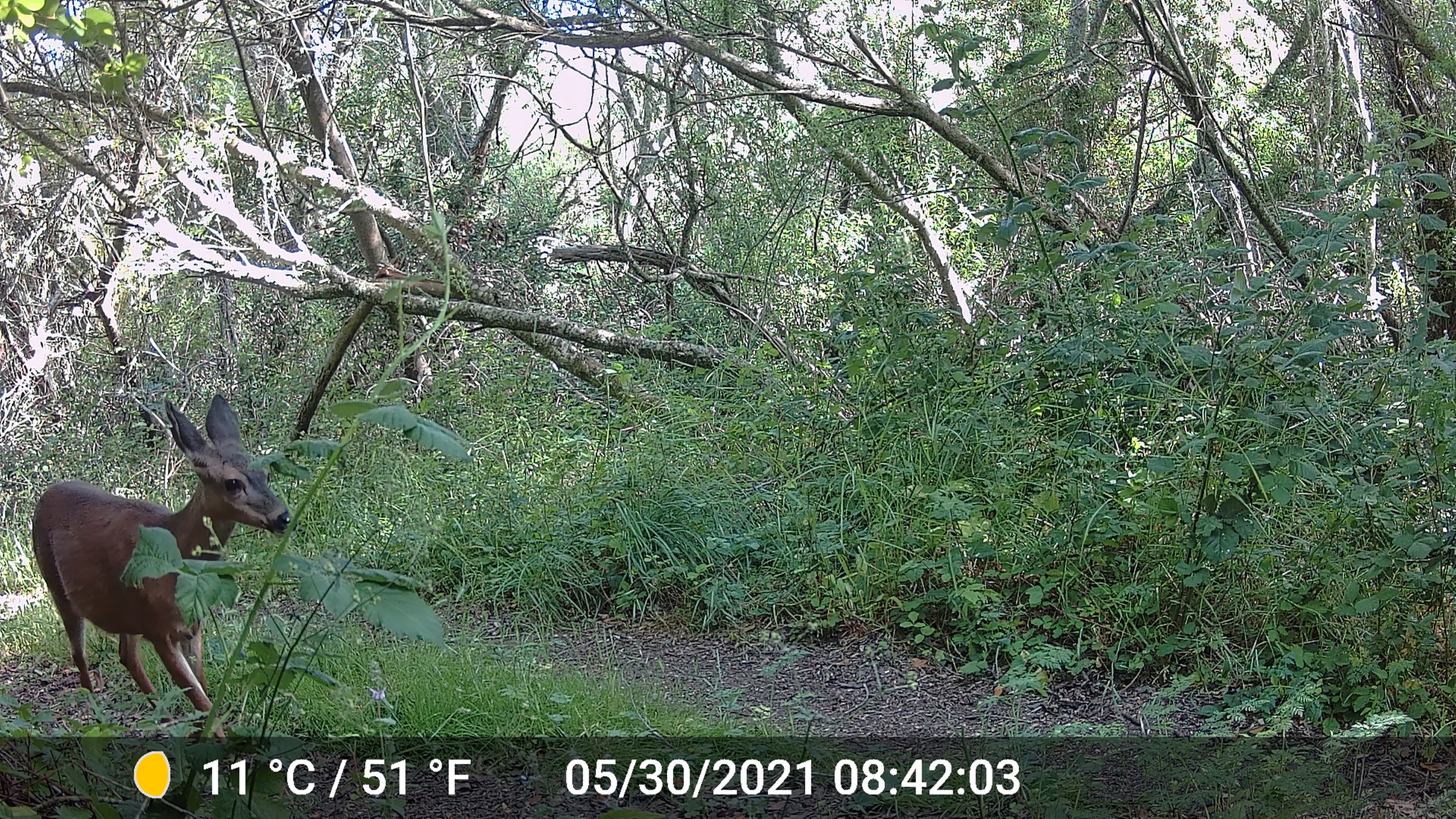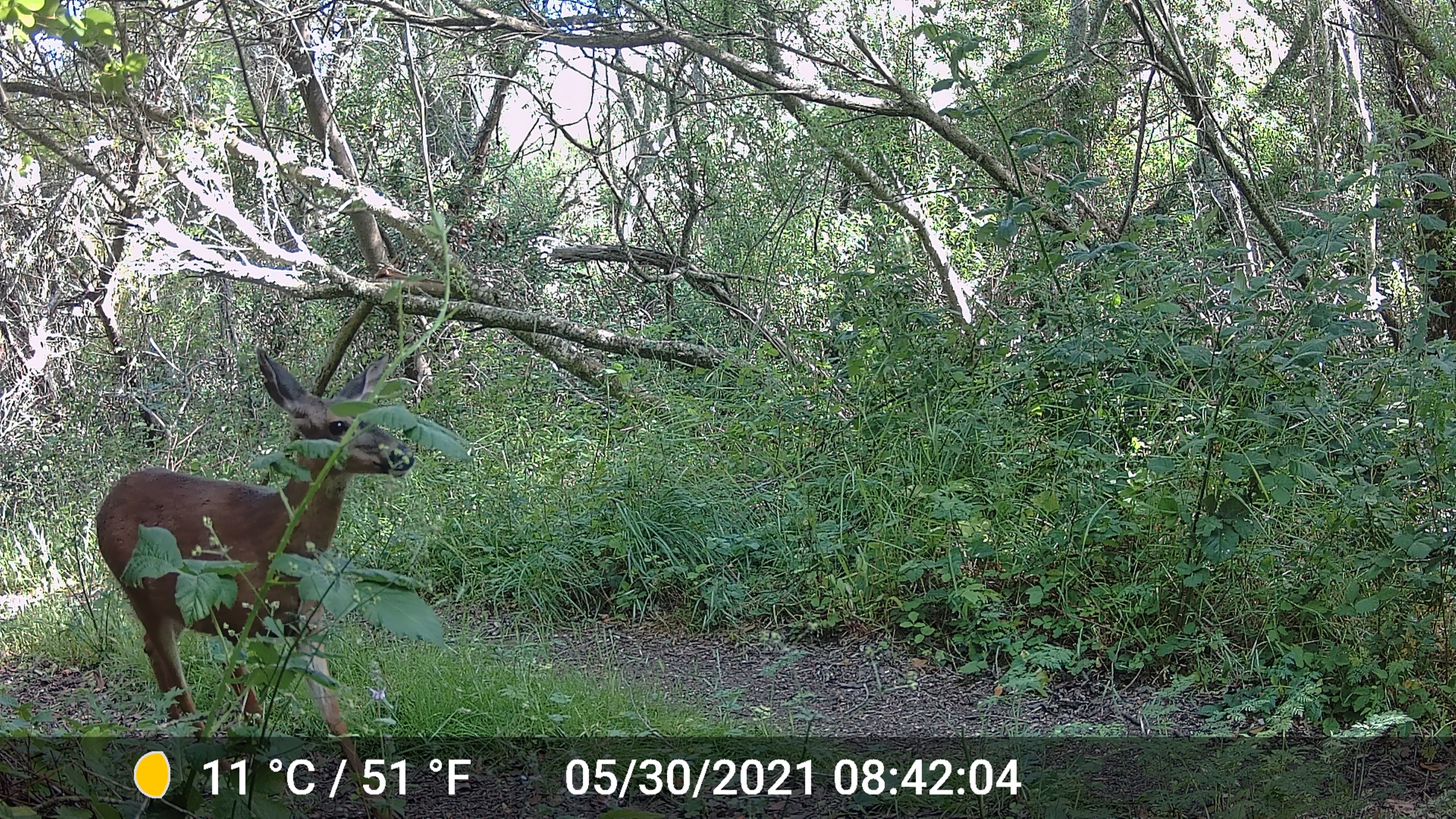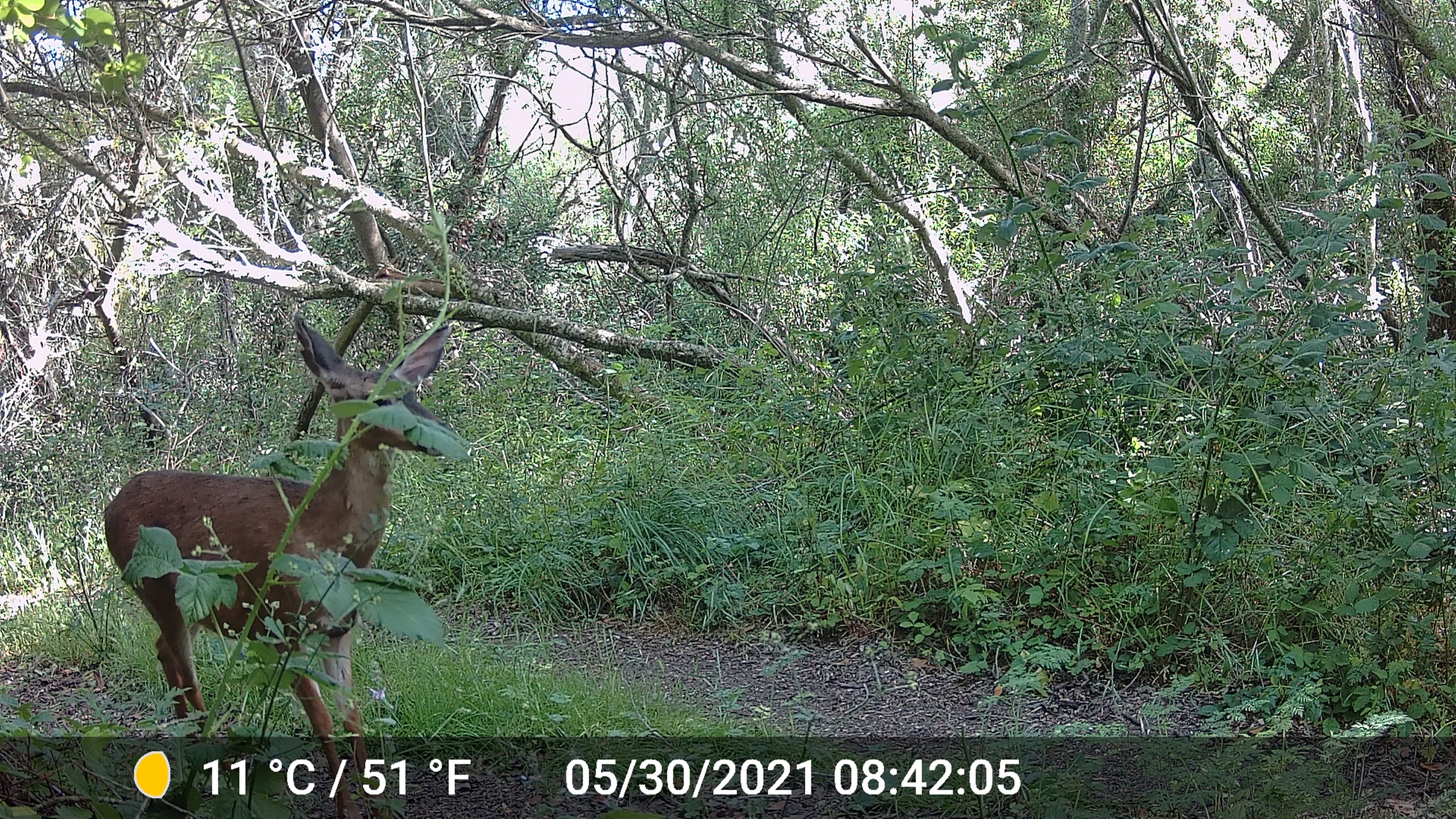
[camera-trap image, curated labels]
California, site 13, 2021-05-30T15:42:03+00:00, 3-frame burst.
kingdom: Animalia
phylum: Chordata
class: Mammalia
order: Artiodactyla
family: Cervidae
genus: Odocoileus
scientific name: Odocoileus hemionus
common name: mule deer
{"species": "mule deer (Odocoileus hemionus)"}